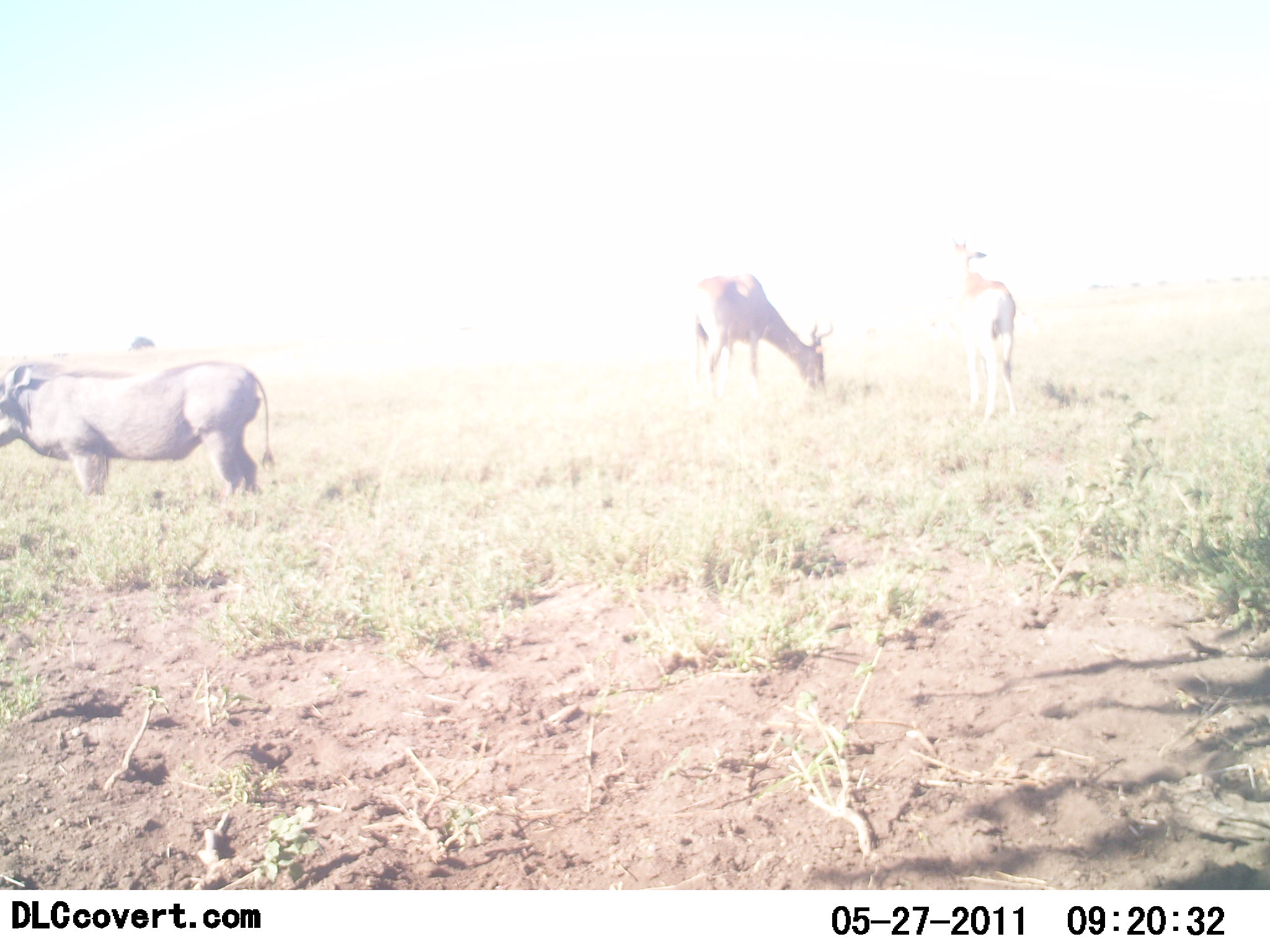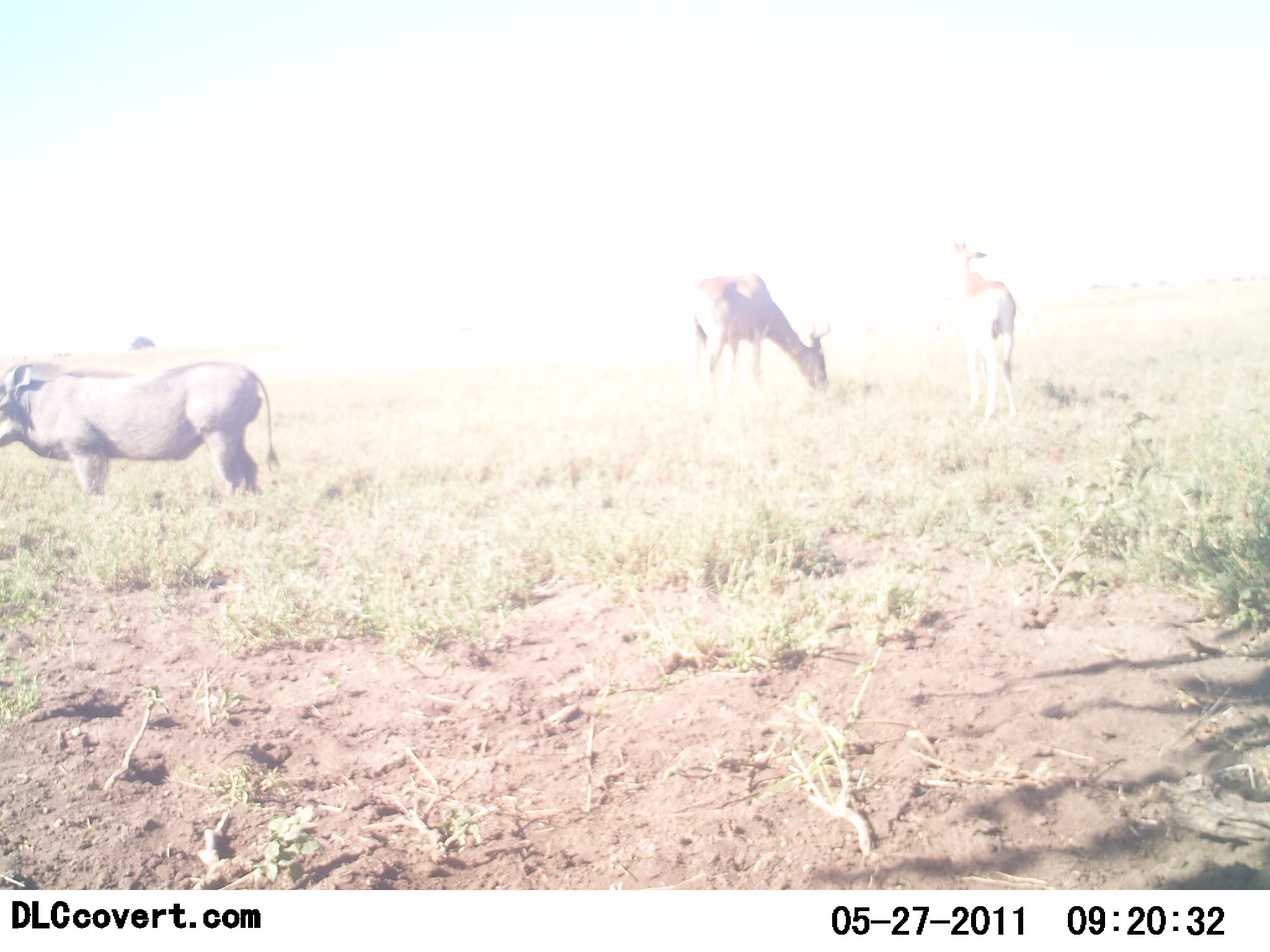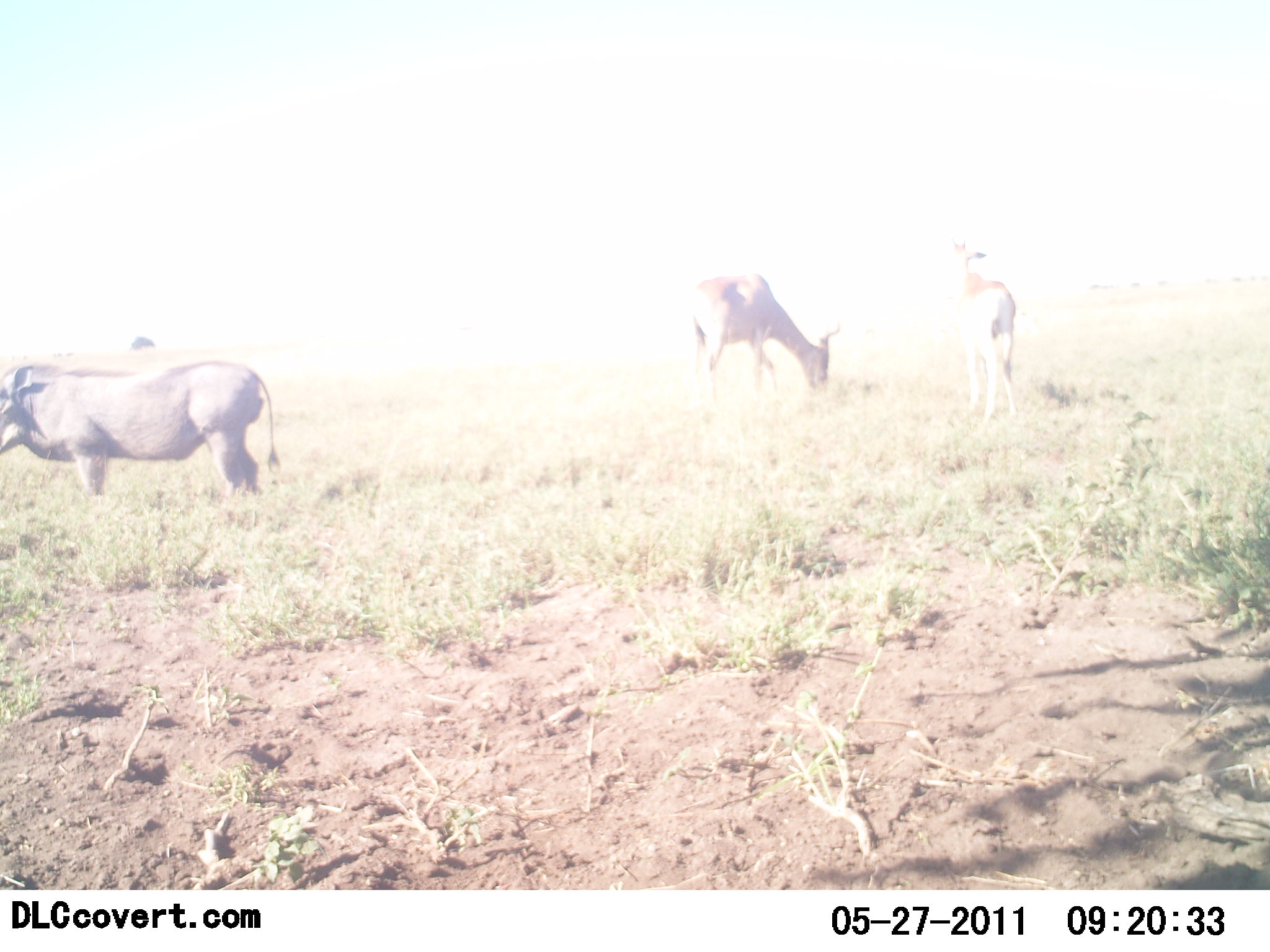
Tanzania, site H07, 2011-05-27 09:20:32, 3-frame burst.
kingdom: Animalia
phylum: Chordata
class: Mammalia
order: Artiodactyla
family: Bovidae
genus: Alcelaphus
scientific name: Alcelaphus buselaphus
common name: hartebeest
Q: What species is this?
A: Hartebeest (Alcelaphus buselaphus).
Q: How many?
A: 2.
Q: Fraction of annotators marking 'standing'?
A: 100%.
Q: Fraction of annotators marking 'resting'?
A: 0%.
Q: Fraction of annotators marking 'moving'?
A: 0%.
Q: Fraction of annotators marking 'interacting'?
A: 0%.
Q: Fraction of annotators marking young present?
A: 0%.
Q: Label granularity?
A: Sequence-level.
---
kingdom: Animalia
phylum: Chordata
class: Mammalia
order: Artiodactyla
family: Suidae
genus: Phacochoerus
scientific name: Phacochoerus africanus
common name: warthog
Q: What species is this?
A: Warthog (Phacochoerus africanus).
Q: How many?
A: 1.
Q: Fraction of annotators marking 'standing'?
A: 100%.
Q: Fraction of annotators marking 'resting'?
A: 0%.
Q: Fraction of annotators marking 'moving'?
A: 0%.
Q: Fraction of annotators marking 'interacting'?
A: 0%.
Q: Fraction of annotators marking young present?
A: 0%.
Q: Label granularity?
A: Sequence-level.